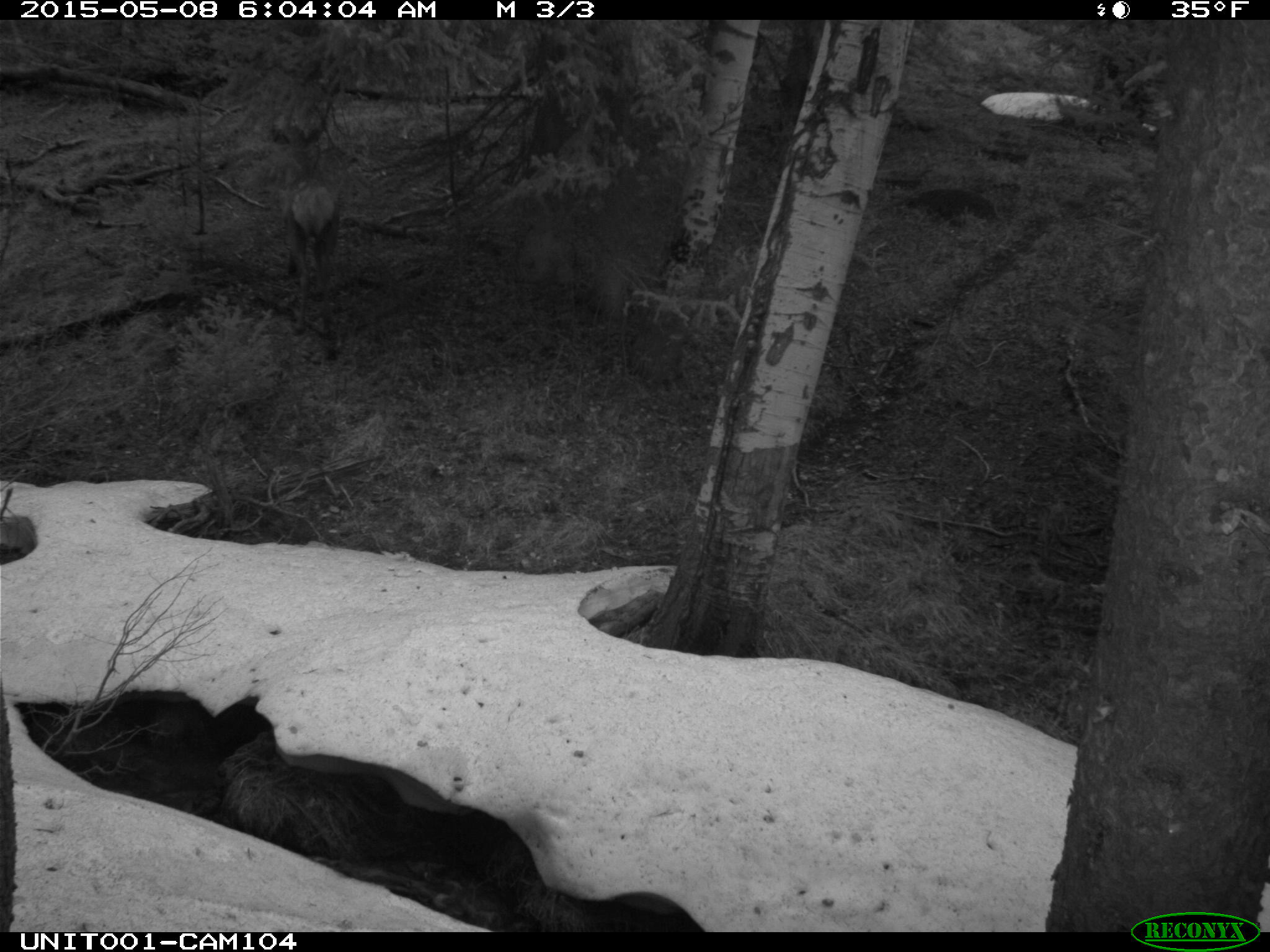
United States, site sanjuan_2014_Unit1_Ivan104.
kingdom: Animalia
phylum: Chordata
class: Mammalia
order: Artiodactyla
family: Cervidae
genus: Cervus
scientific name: Cervus elaphus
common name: red deer